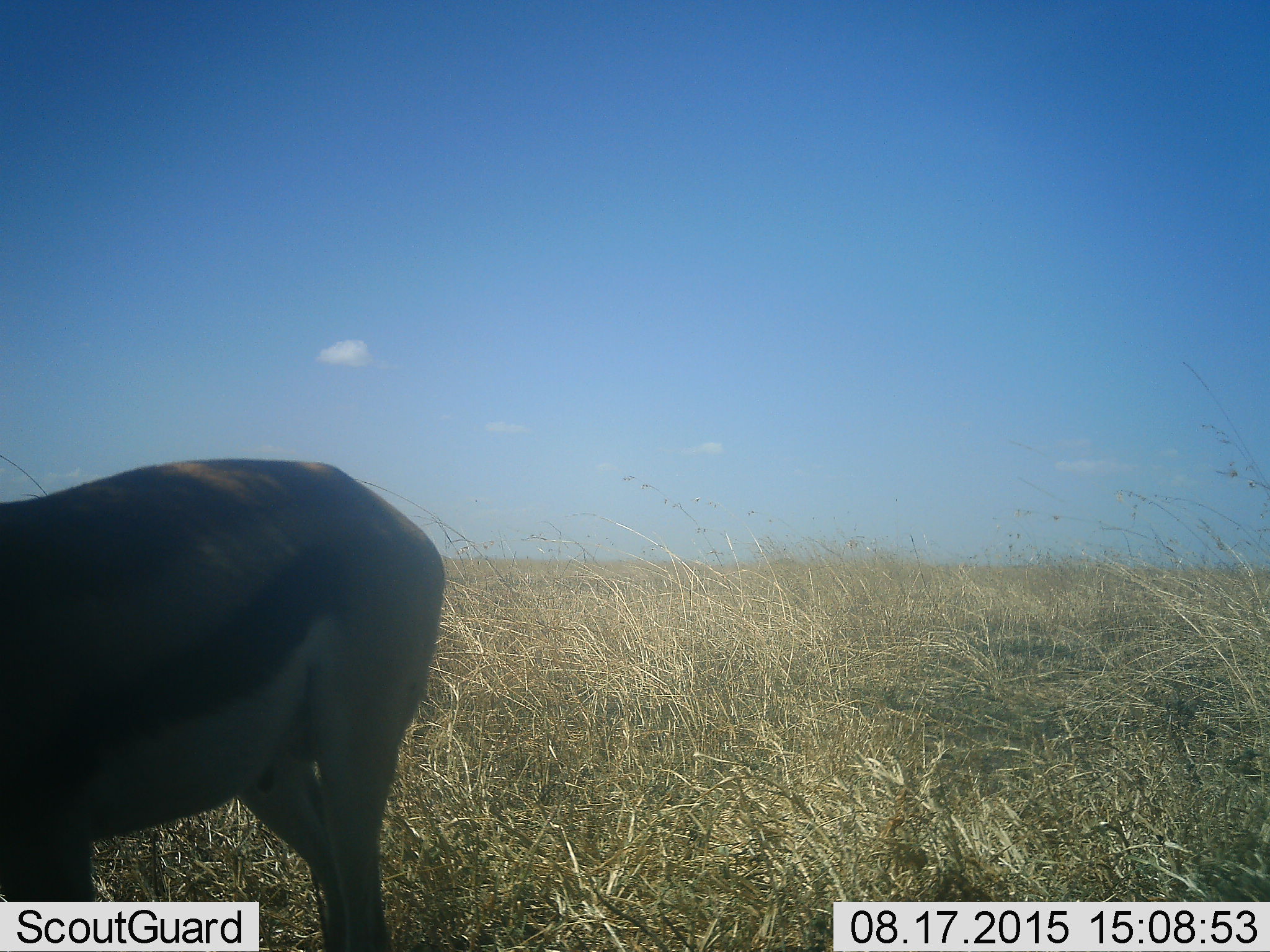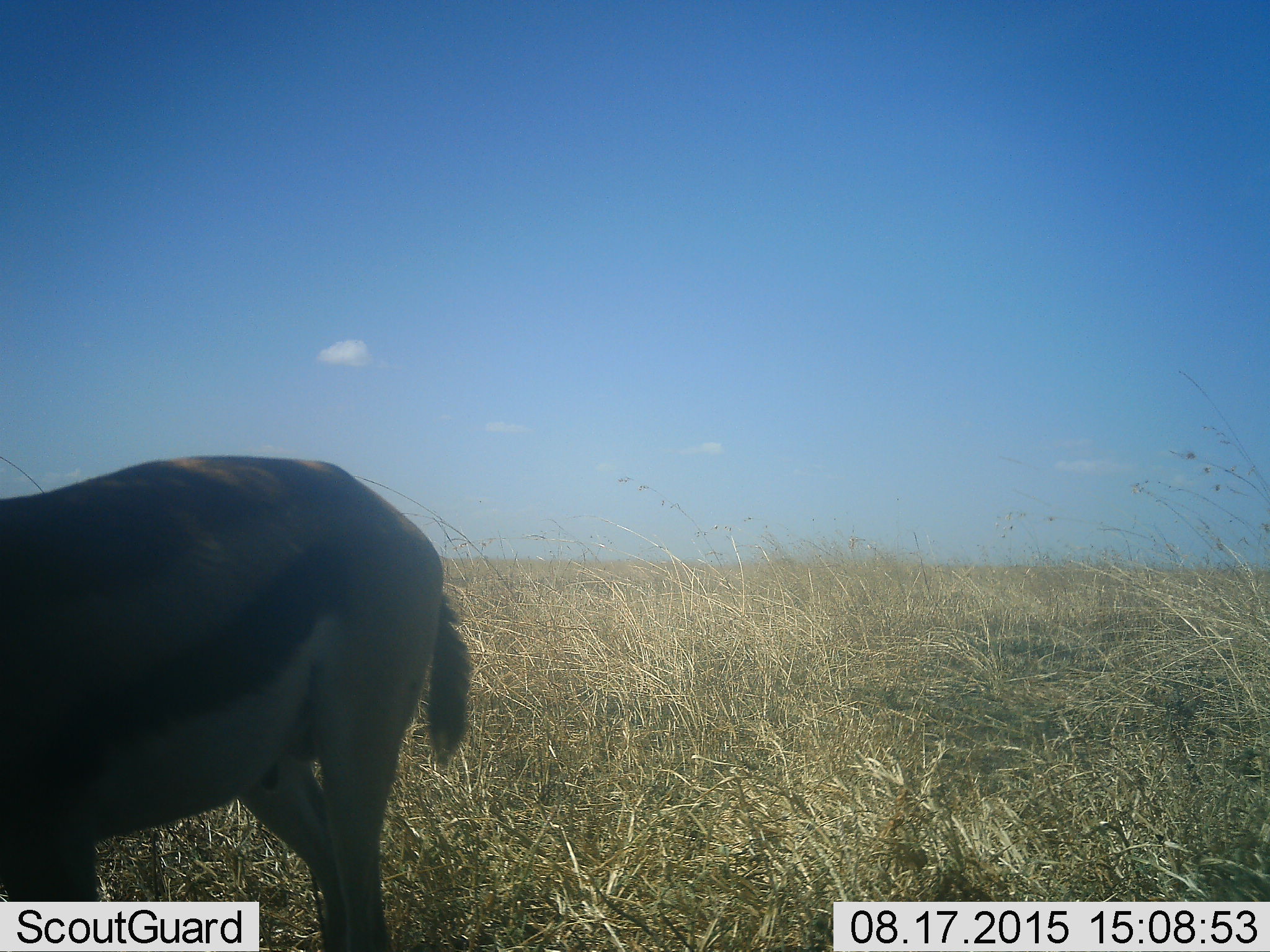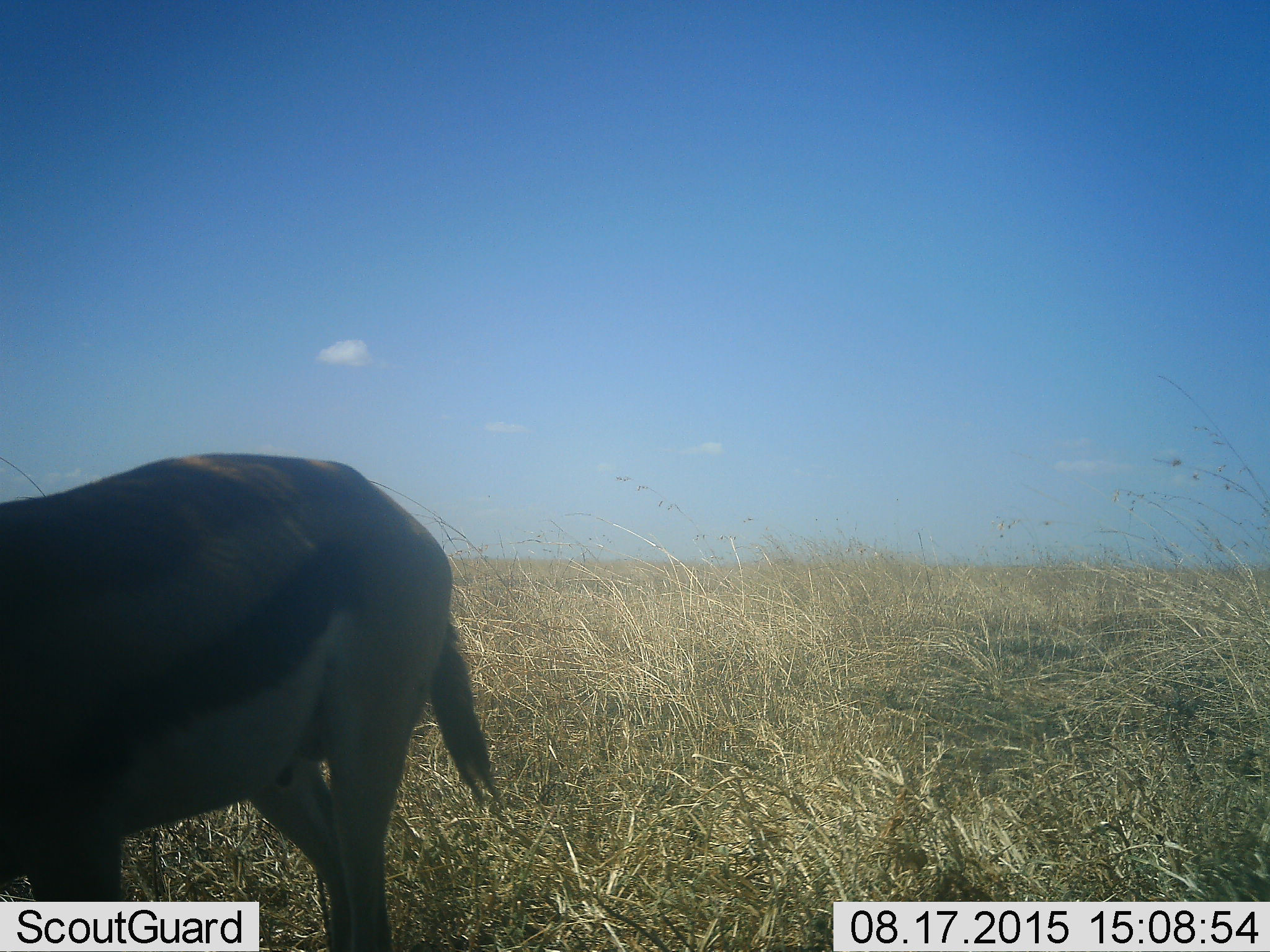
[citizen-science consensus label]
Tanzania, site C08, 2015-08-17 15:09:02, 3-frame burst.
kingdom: Animalia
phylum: Chordata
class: Mammalia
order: Artiodactyla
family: Bovidae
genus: Eudorcas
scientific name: Eudorcas thomsonii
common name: thomson's gazelle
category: gazellethomsons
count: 1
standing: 87%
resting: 0%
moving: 7%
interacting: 0%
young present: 0%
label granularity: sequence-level